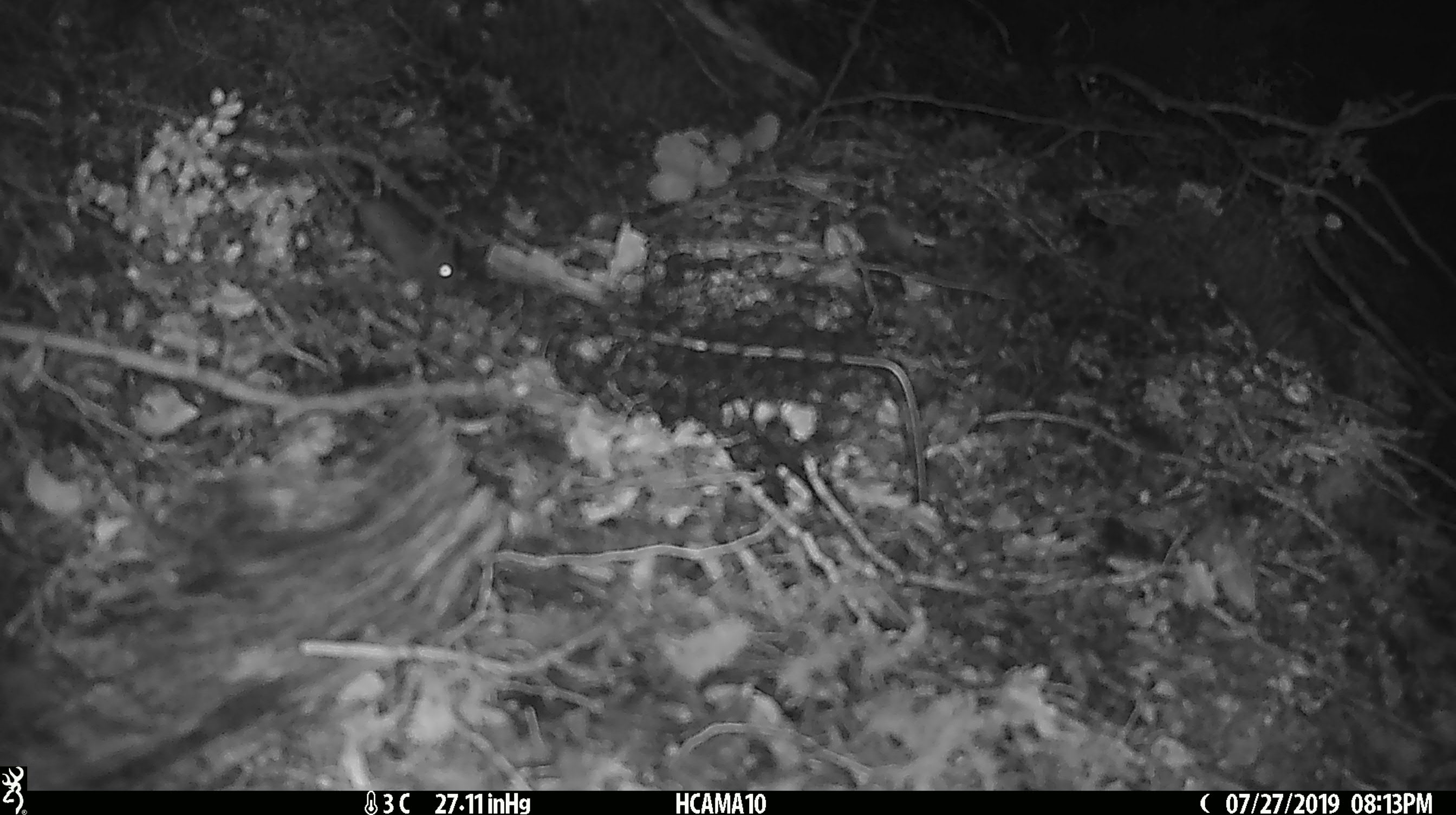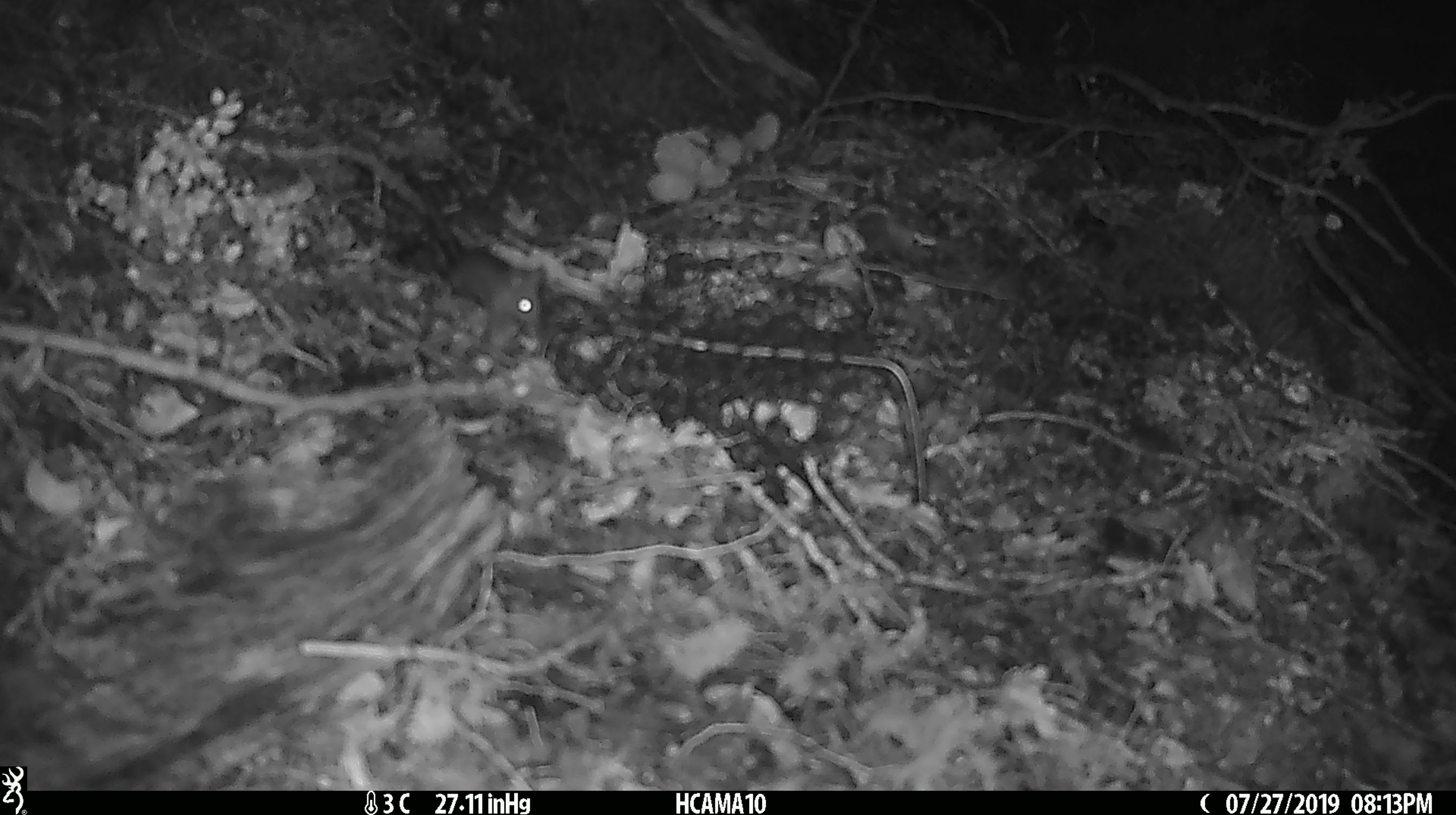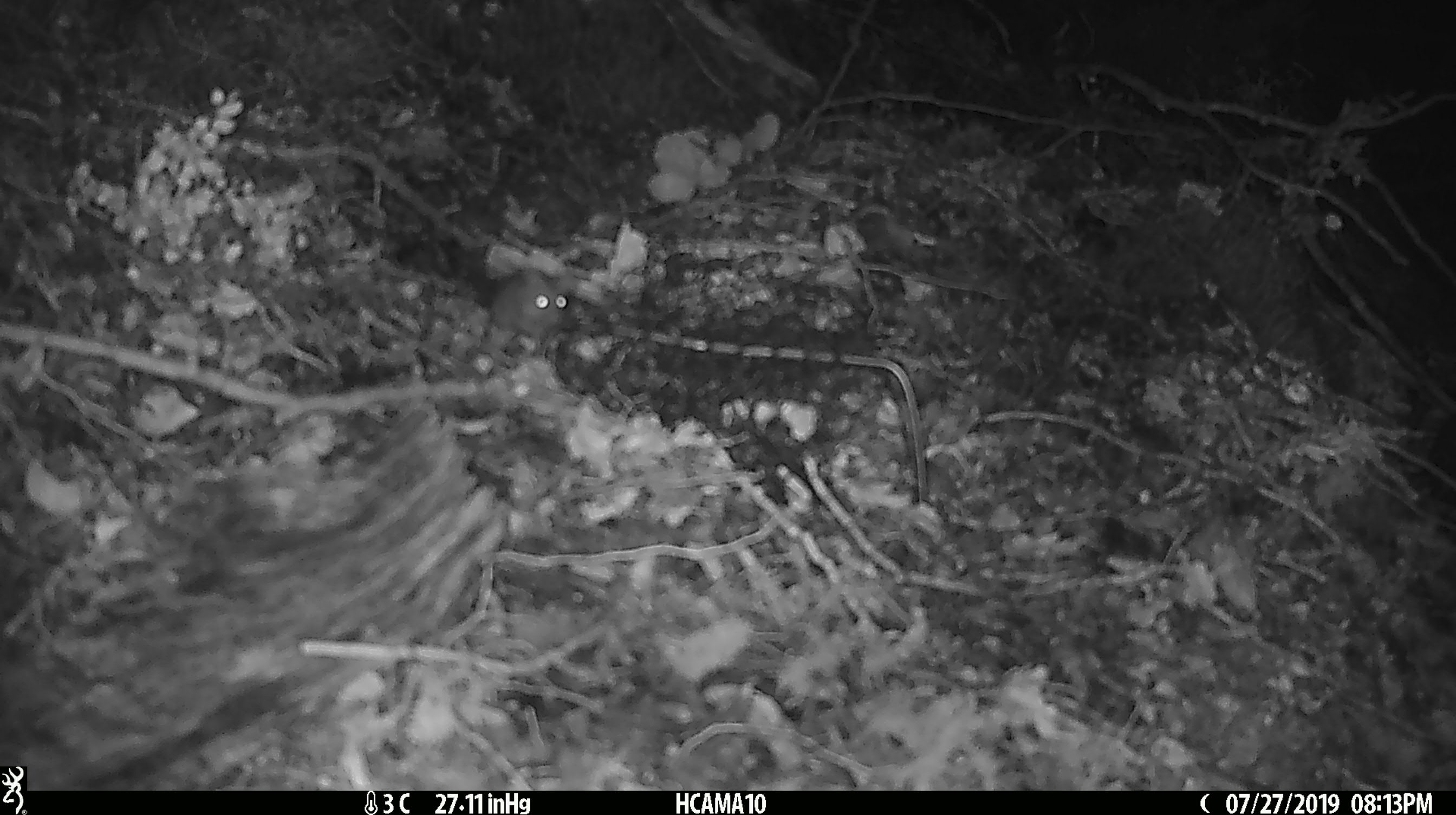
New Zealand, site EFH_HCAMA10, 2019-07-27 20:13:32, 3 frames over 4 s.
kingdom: Animalia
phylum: Chordata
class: Mammalia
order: Rodentia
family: Muridae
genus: Mus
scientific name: Mus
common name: mouse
Mouse (Mus).